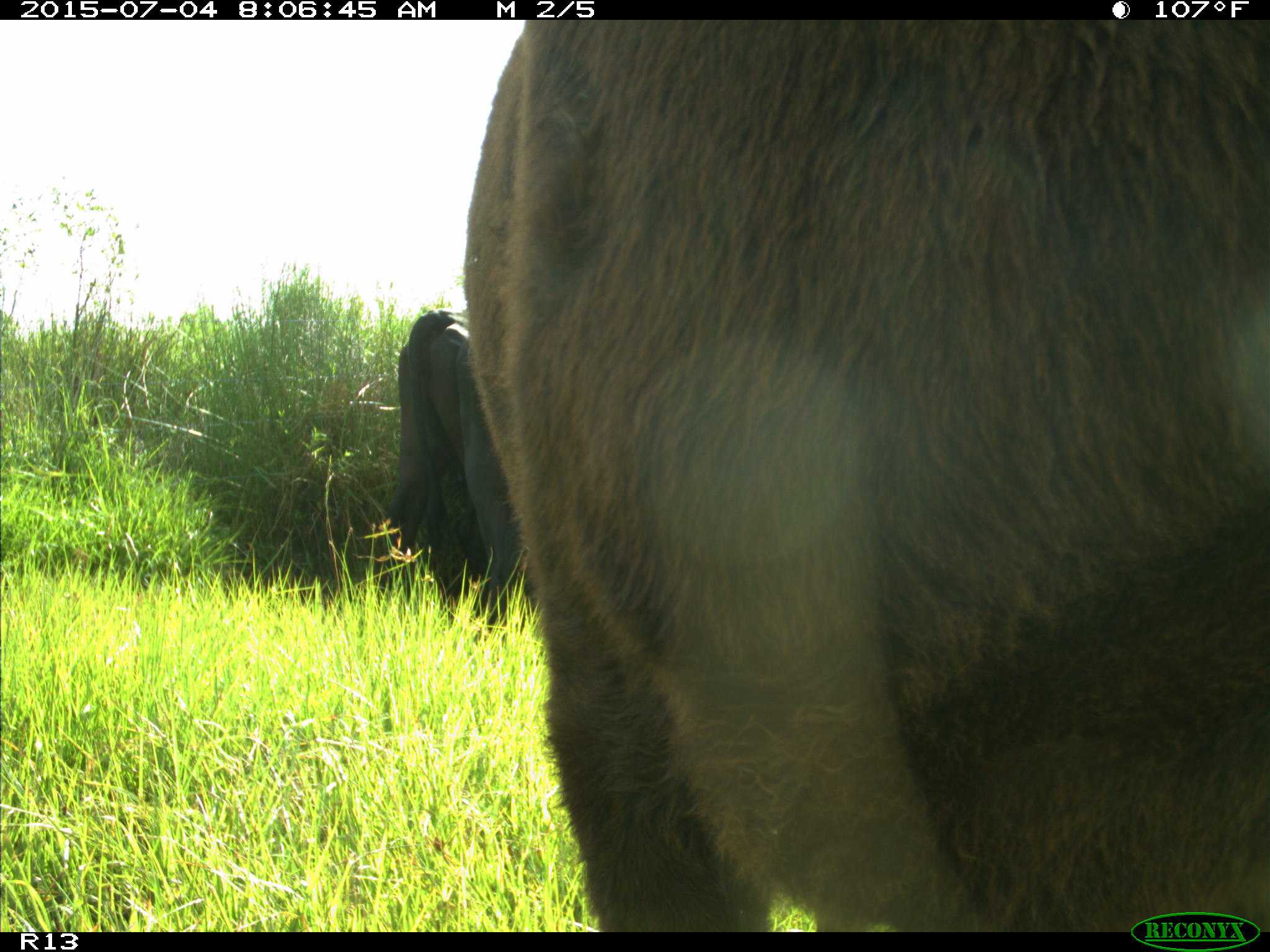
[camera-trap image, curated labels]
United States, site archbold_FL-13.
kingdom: Animalia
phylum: Chordata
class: Mammalia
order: Artiodactyla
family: Bovidae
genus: Bos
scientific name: Bos taurus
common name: domestic cow